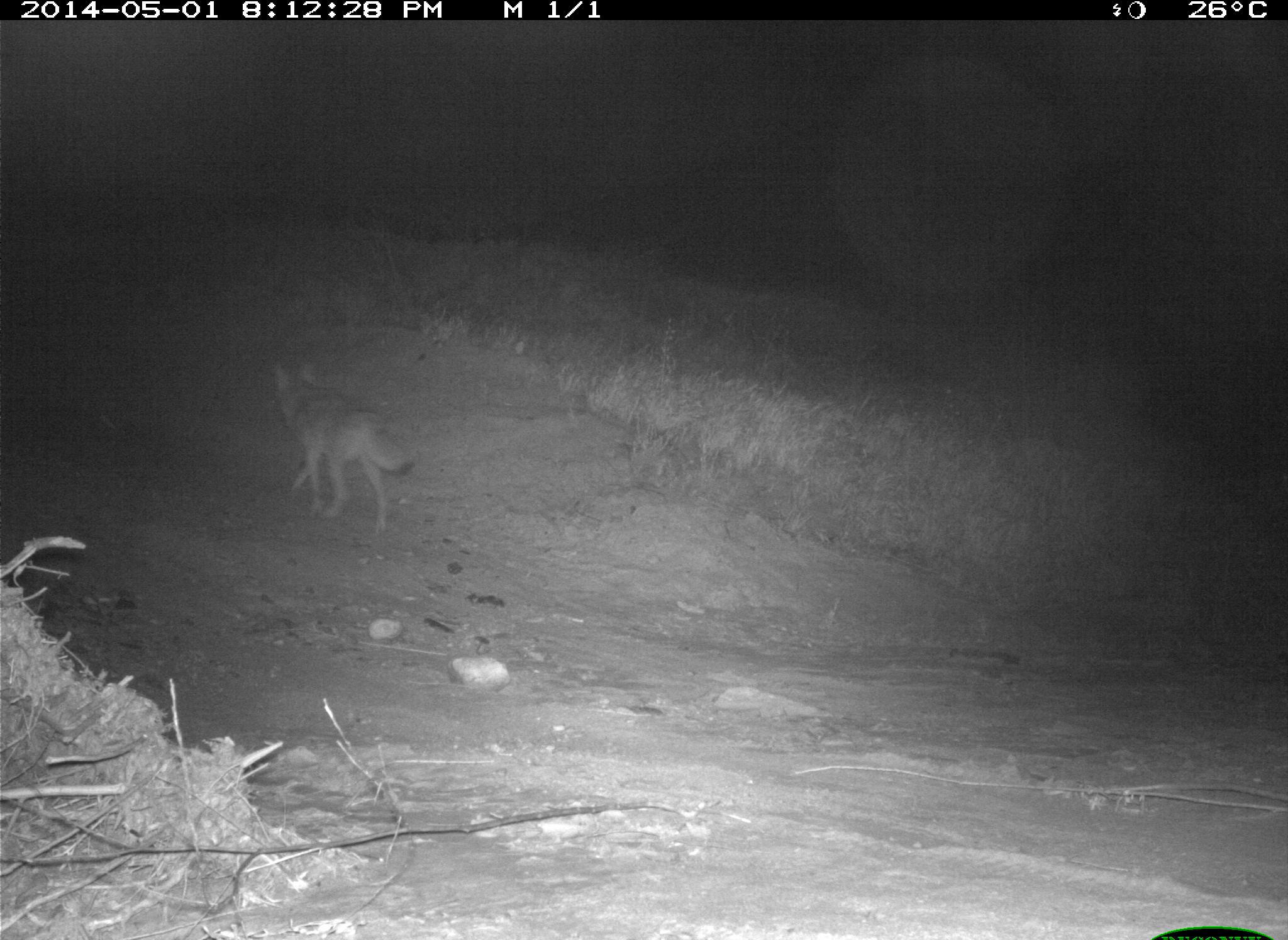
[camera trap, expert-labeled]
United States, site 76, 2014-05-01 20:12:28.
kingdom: Animalia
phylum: Chordata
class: Mammalia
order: Carnivora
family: Canidae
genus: Canis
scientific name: Canis latrans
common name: coyote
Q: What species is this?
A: Coyote (Canis latrans).